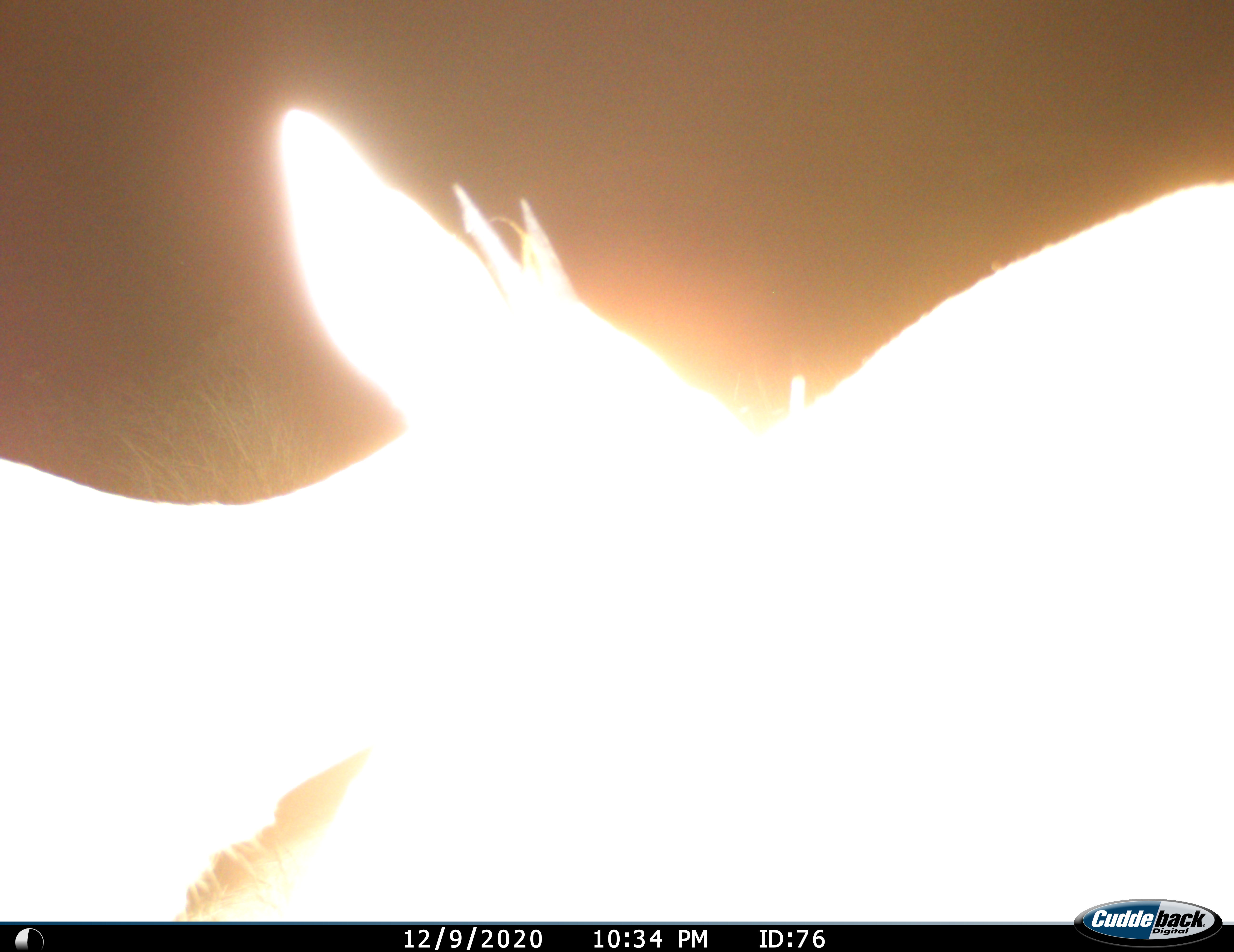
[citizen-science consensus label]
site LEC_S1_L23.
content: unidentified animal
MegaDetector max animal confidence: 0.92